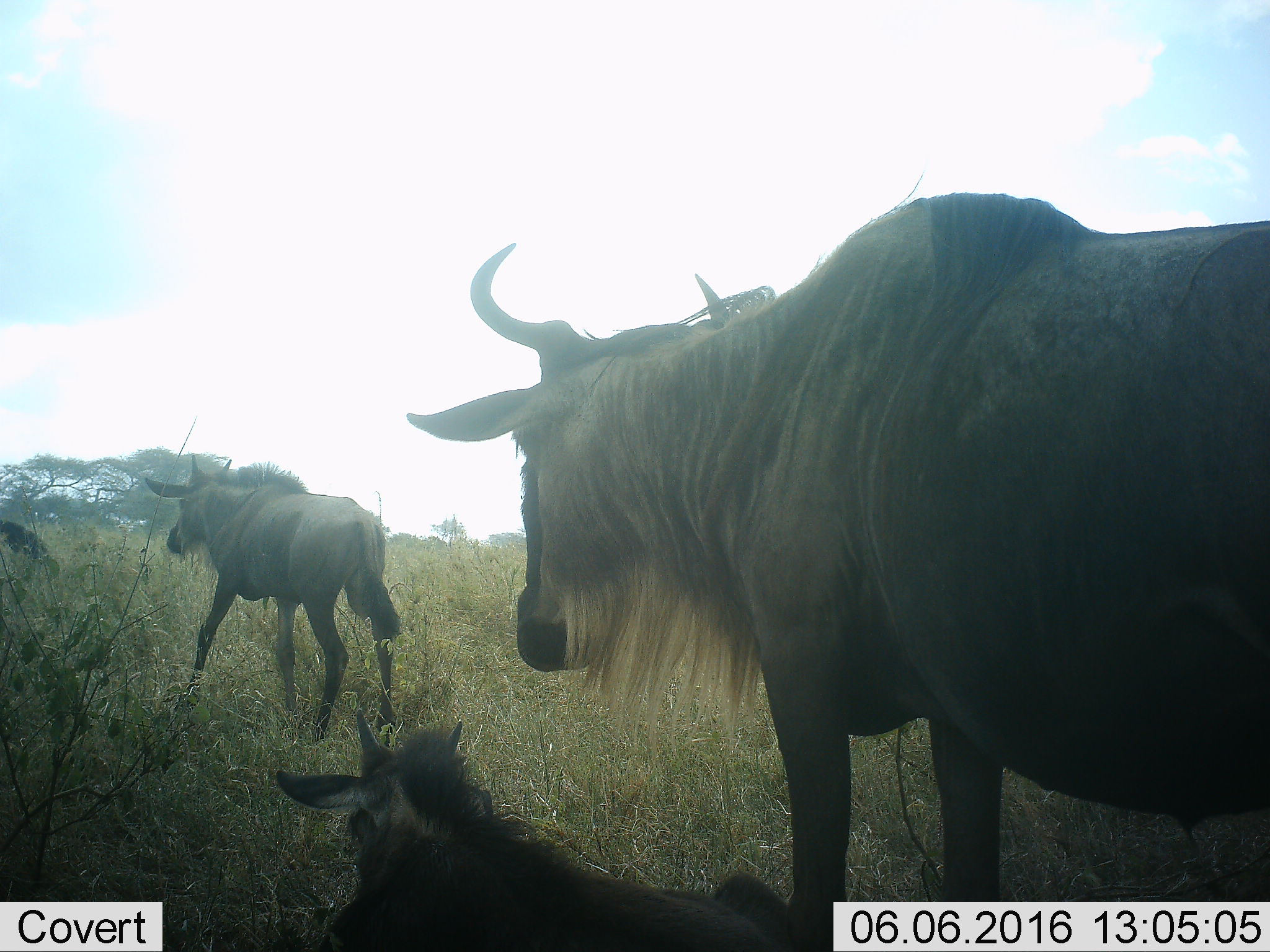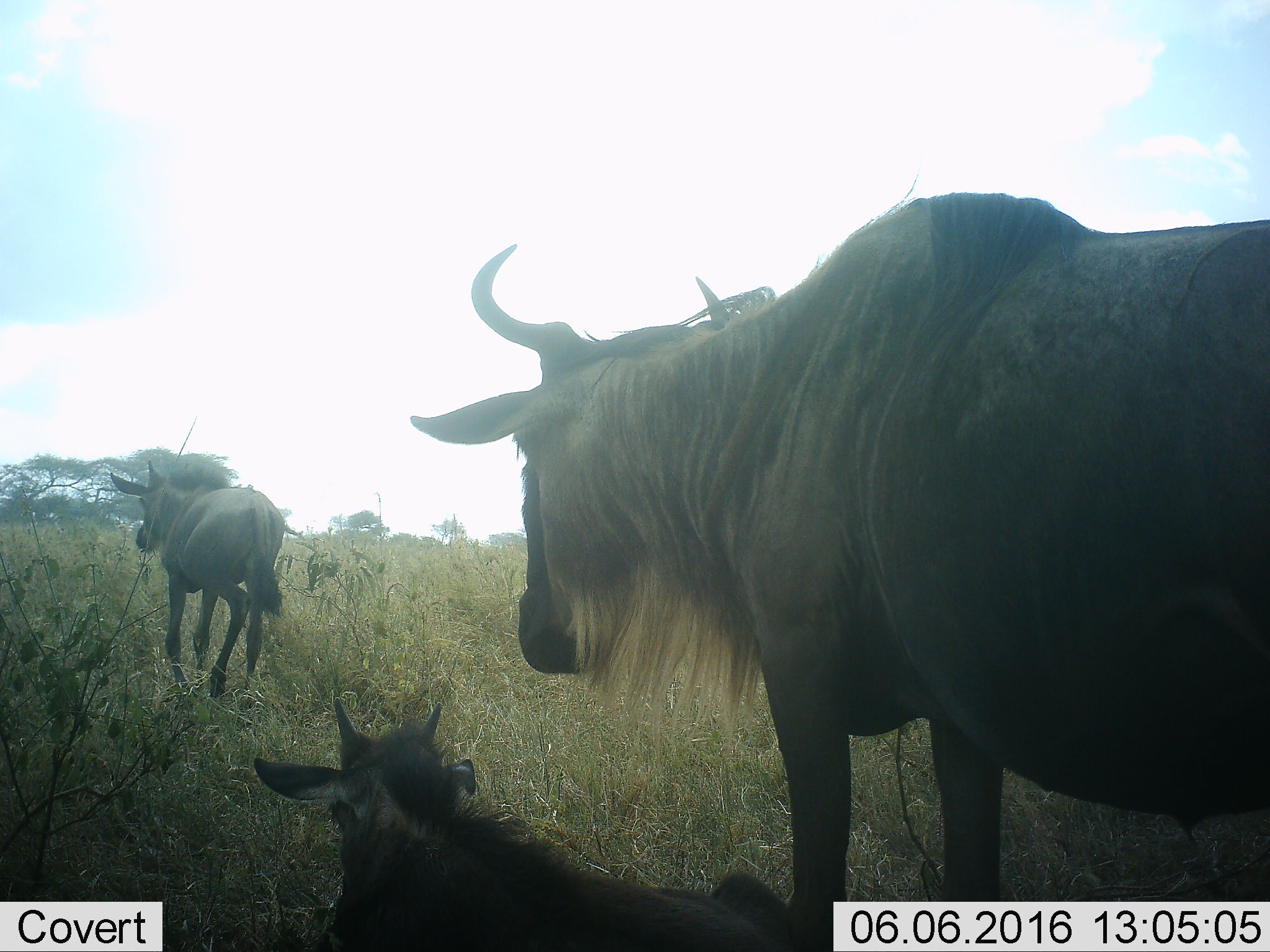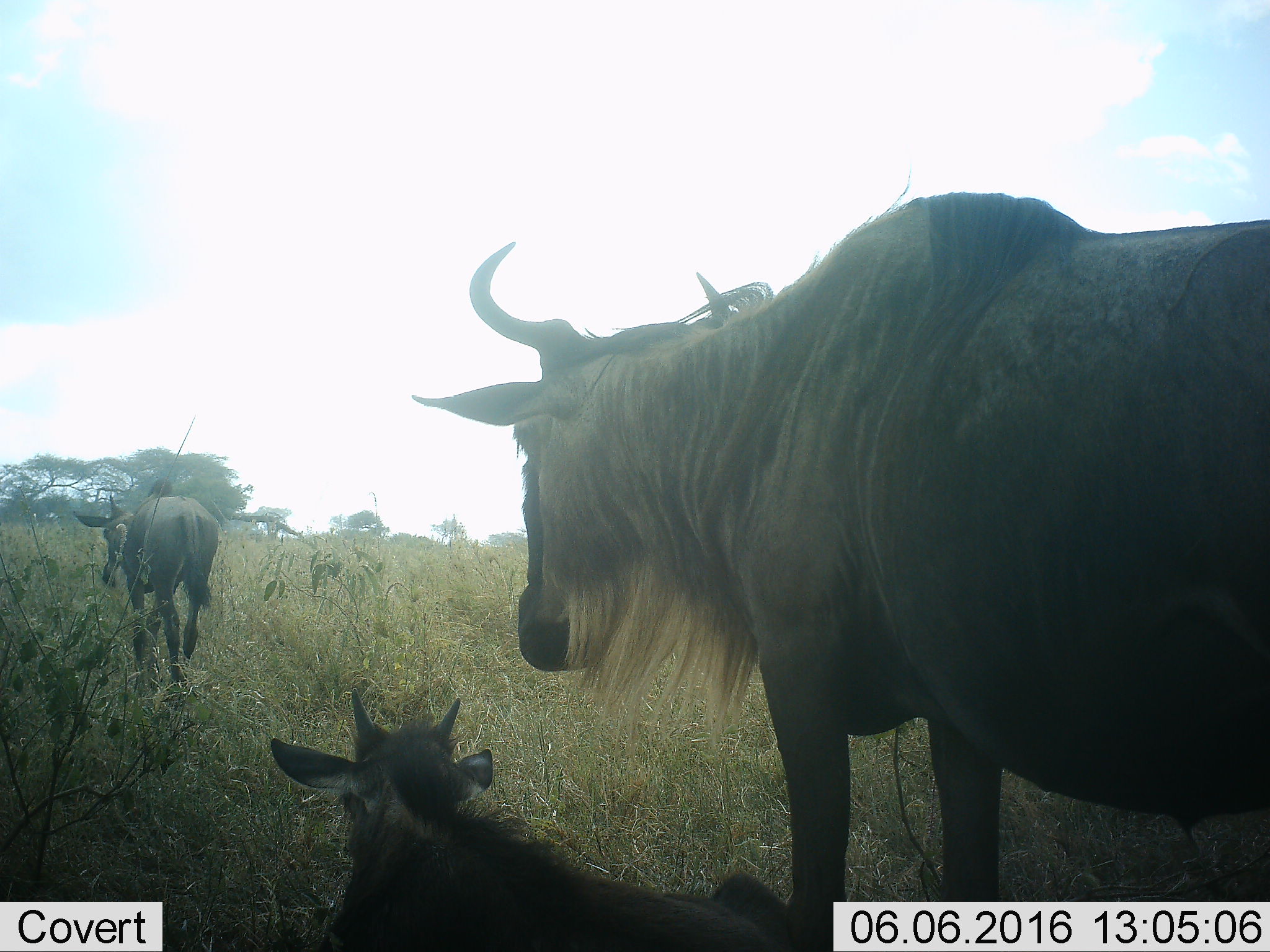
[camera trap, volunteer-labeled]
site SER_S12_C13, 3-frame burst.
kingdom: Animalia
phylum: Chordata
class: Mammalia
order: Artiodactyla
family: Bovidae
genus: Connochaetes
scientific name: Connochaetes taurinus taurinus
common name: blue wildebeest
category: wildebeestblue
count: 4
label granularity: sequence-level